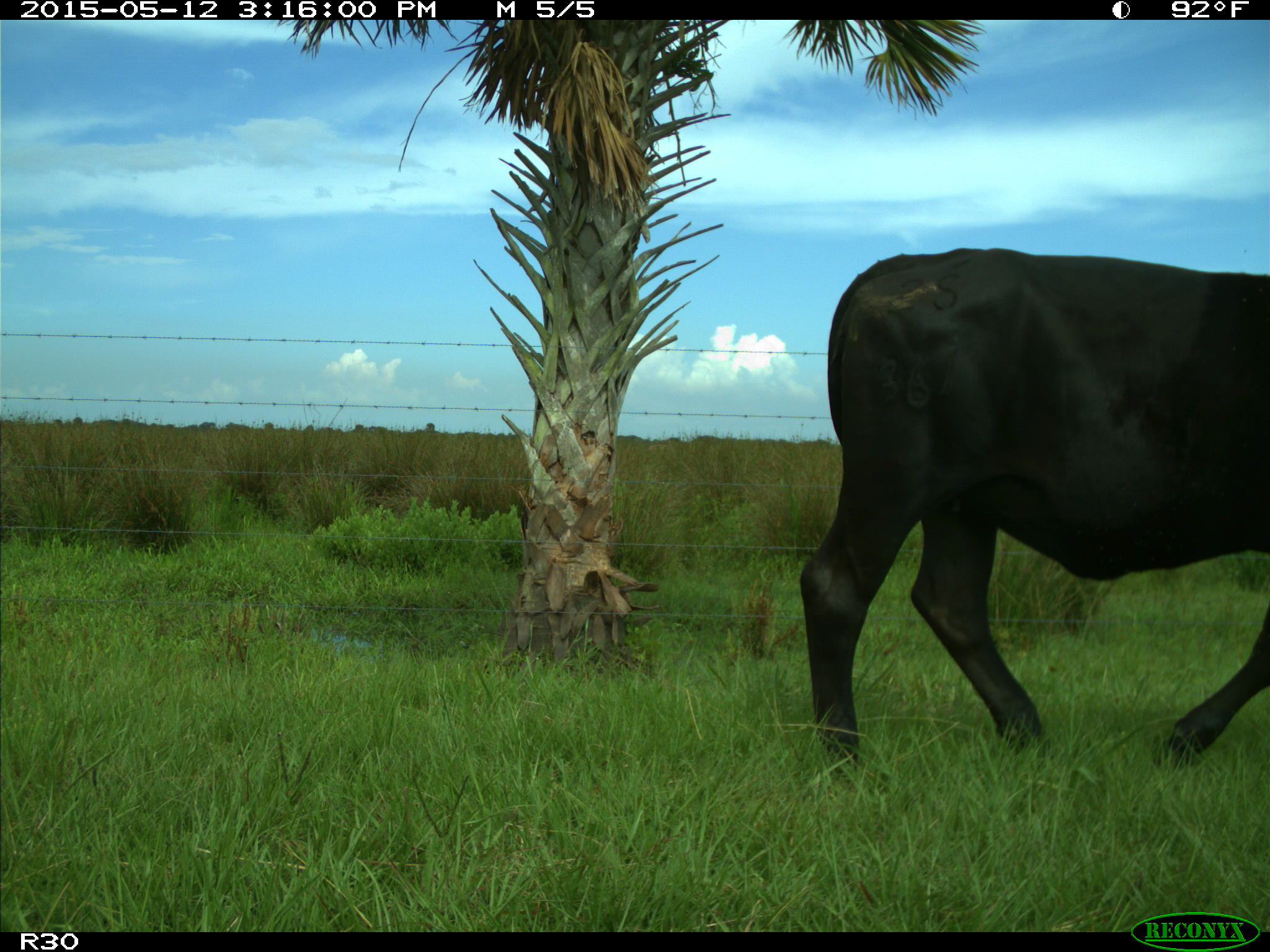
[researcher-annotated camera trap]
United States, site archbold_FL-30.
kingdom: Animalia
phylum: Chordata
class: Mammalia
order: Artiodactyla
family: Bovidae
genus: Bos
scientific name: Bos taurus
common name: domestic cow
Bos taurus (domestic cow).